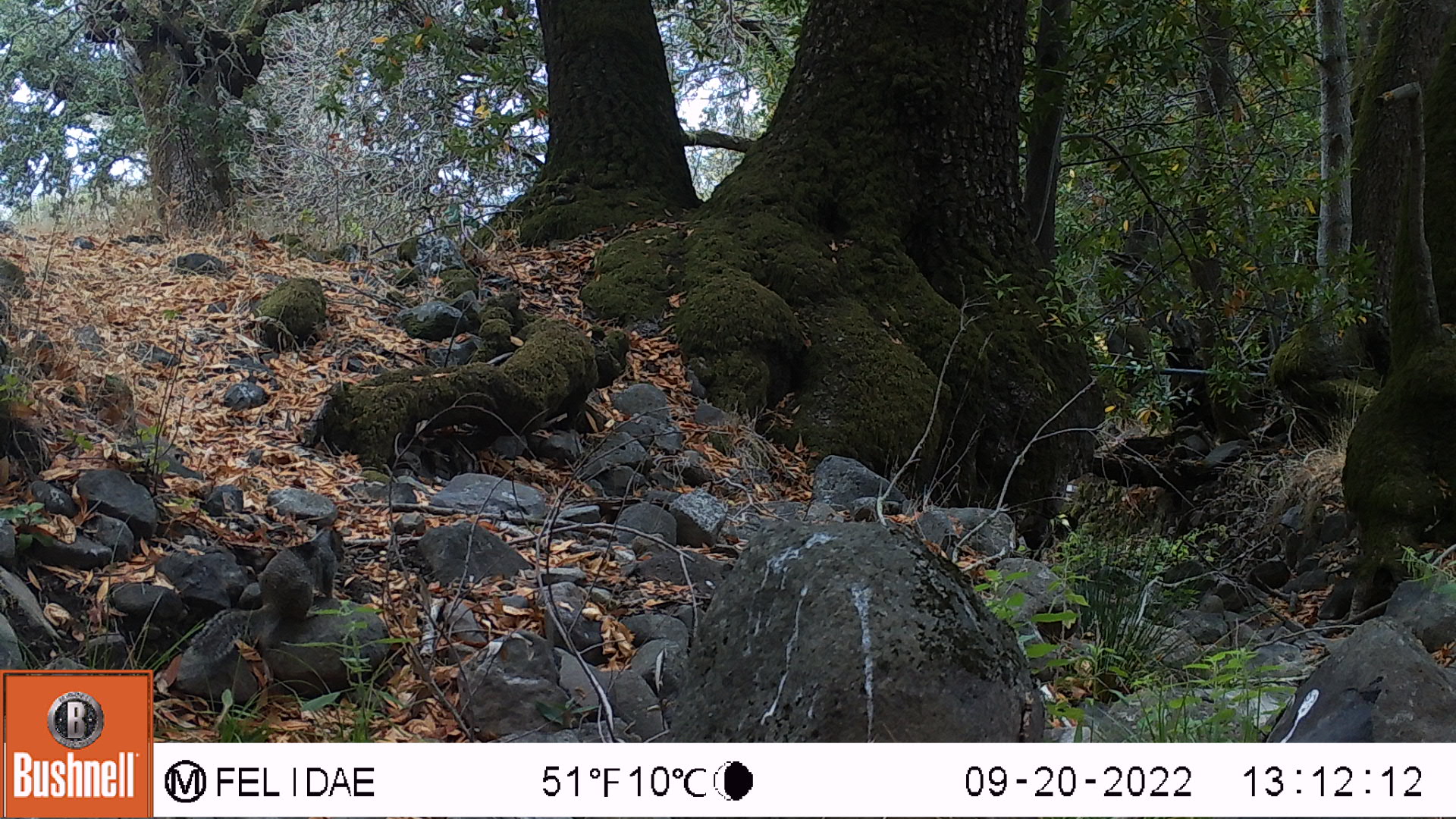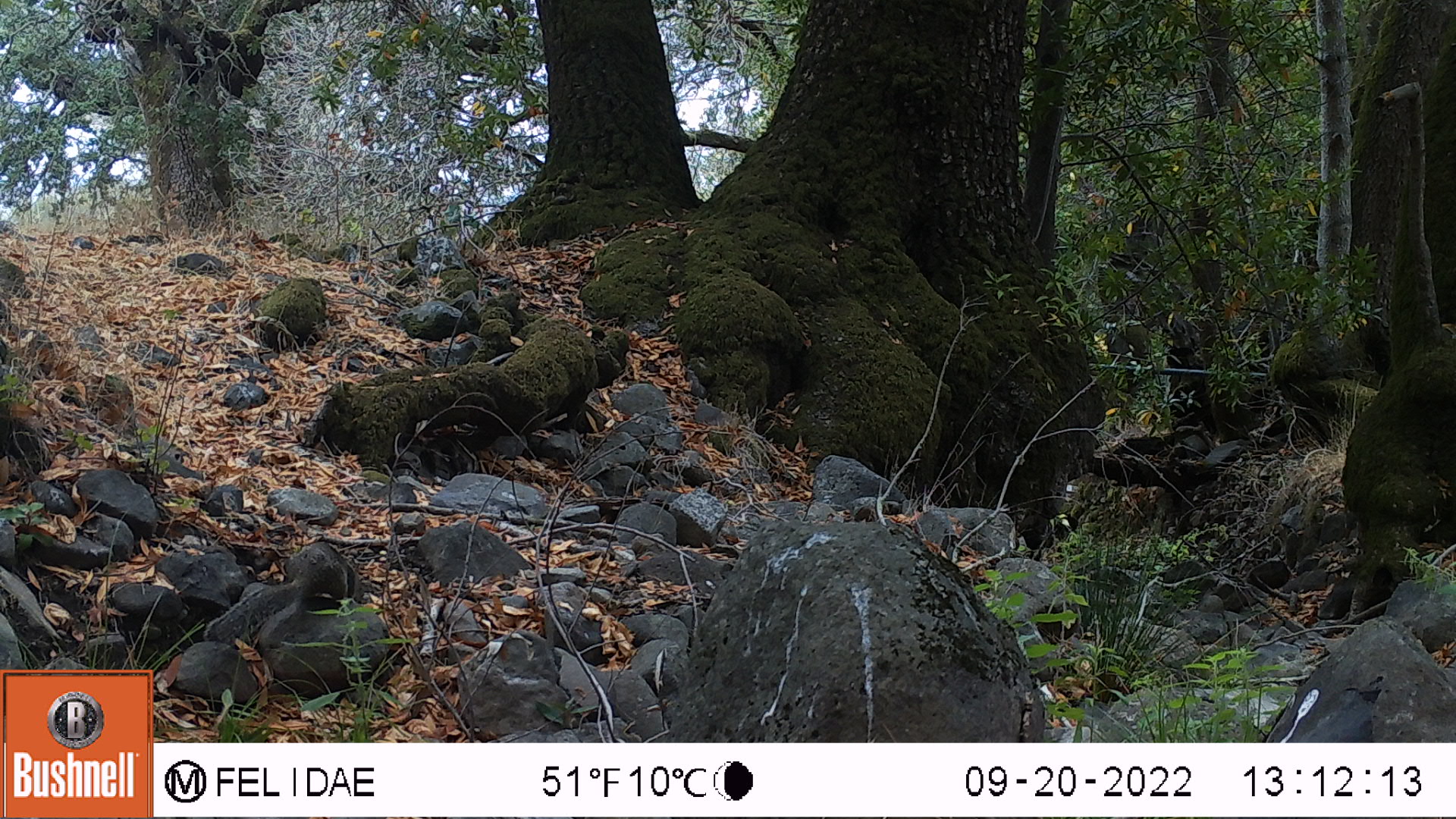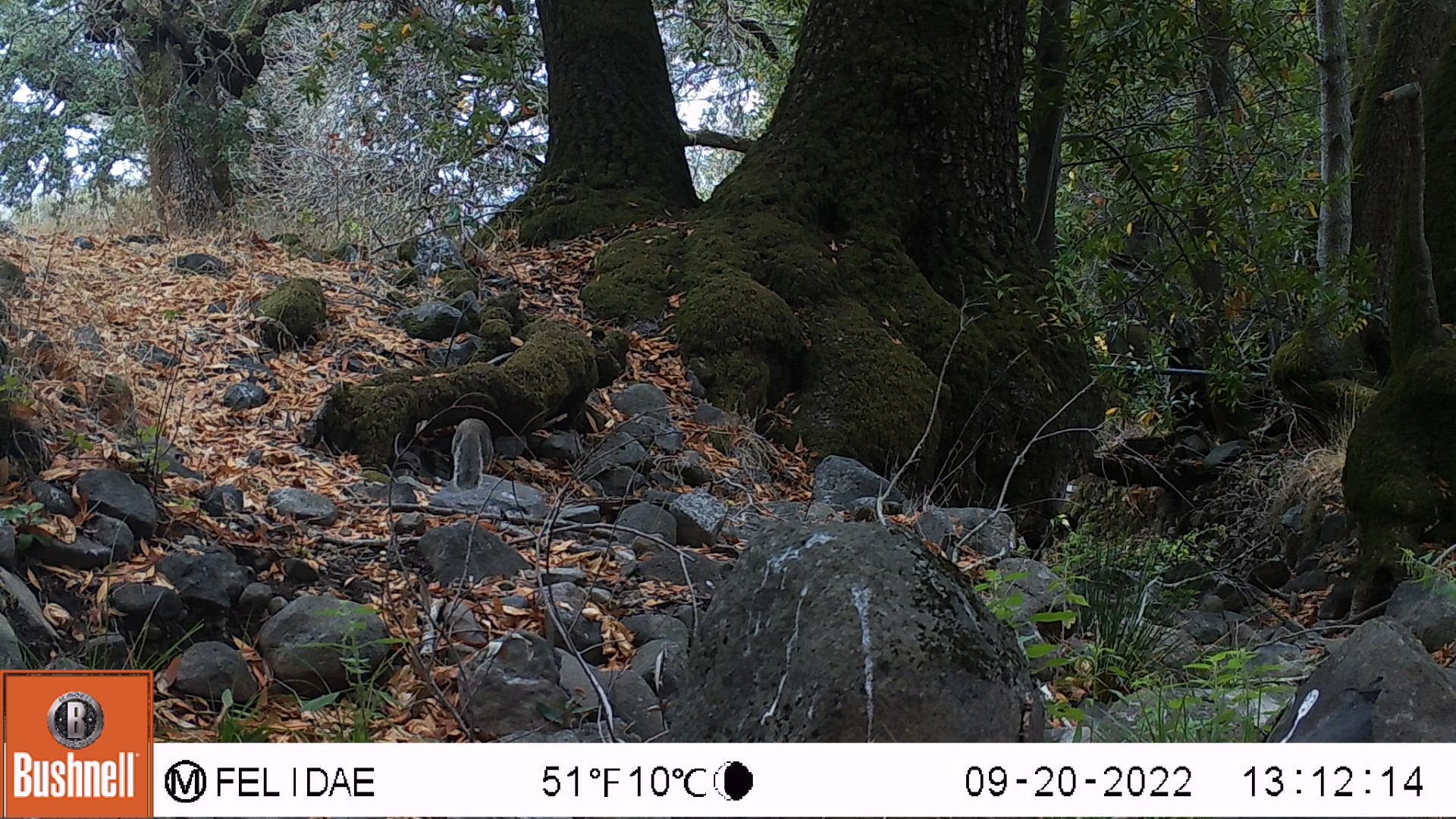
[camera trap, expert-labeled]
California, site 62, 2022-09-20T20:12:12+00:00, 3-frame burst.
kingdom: Animalia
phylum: Chordata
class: Mammalia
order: Rodentia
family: Sciuridae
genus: Sciurus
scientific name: Sciurus griseus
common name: western gray squirrel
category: western grey squirrel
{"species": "western grey squirrel (western gray squirrel) (Sciurus griseus)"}